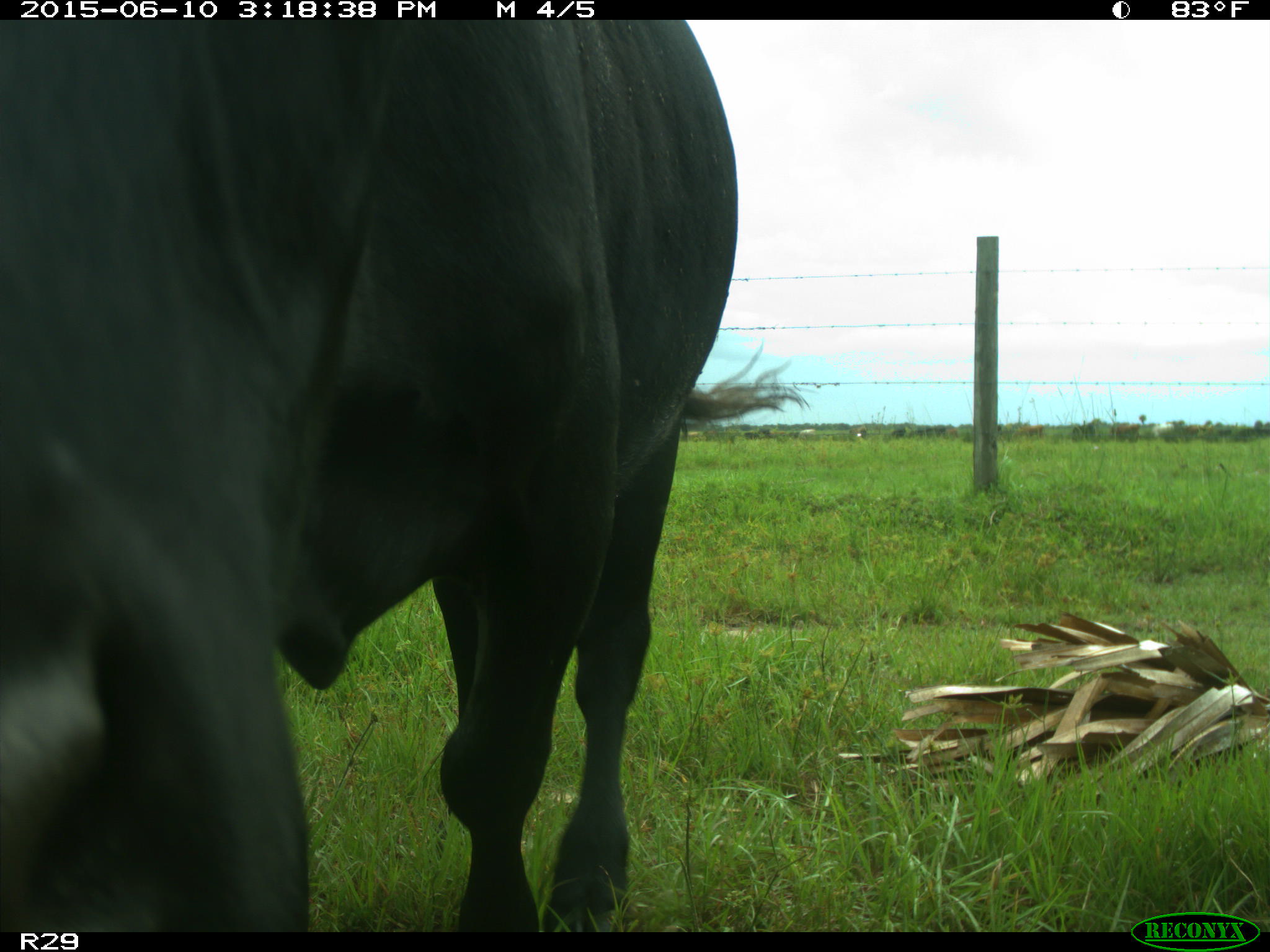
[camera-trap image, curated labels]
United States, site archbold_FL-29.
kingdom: Animalia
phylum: Chordata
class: Mammalia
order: Artiodactyla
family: Bovidae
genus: Bos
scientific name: Bos taurus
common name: domestic cow